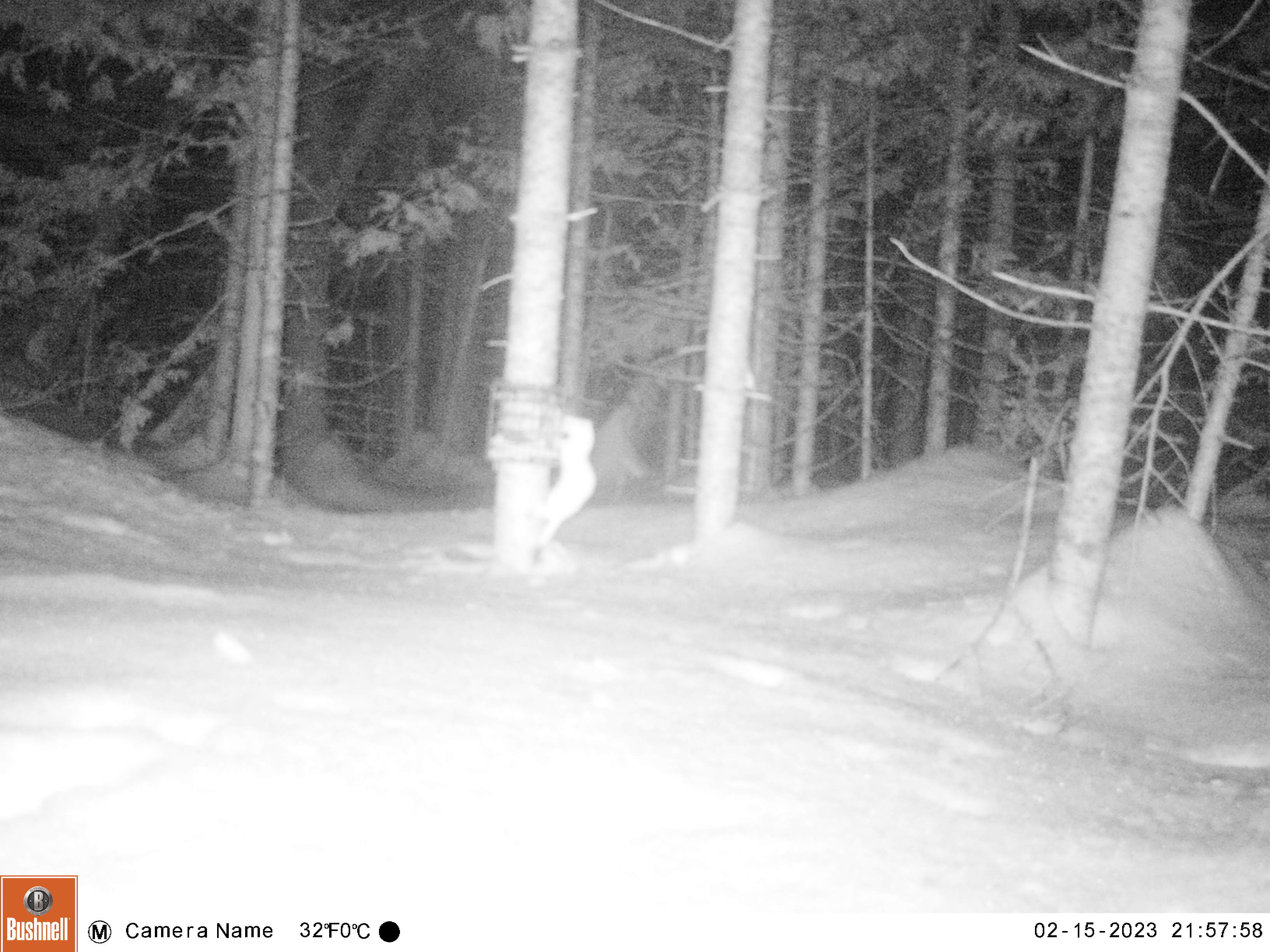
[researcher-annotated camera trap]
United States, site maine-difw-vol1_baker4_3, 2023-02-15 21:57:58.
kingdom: Animalia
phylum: Chordata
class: Mammalia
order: Carnivora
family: Mustelidae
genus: Mustela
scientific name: Mustela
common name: weasel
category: weasel sp.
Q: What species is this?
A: Weasel sp. (weasel) (Mustela).